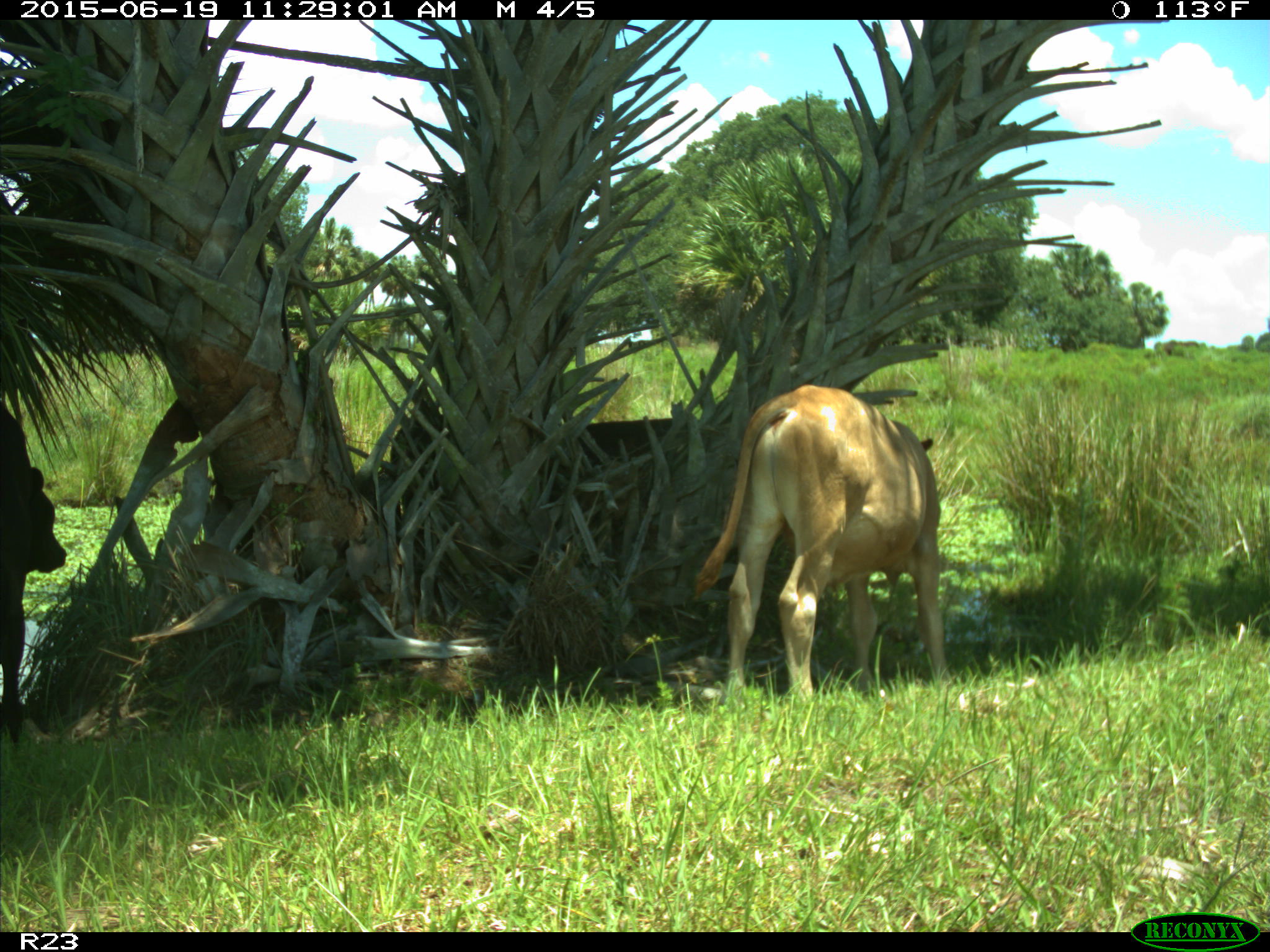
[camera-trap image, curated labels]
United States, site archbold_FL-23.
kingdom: Animalia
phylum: Chordata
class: Mammalia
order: Artiodactyla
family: Bovidae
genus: Bos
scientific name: Bos taurus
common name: domestic cow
Bos taurus (domestic cow).